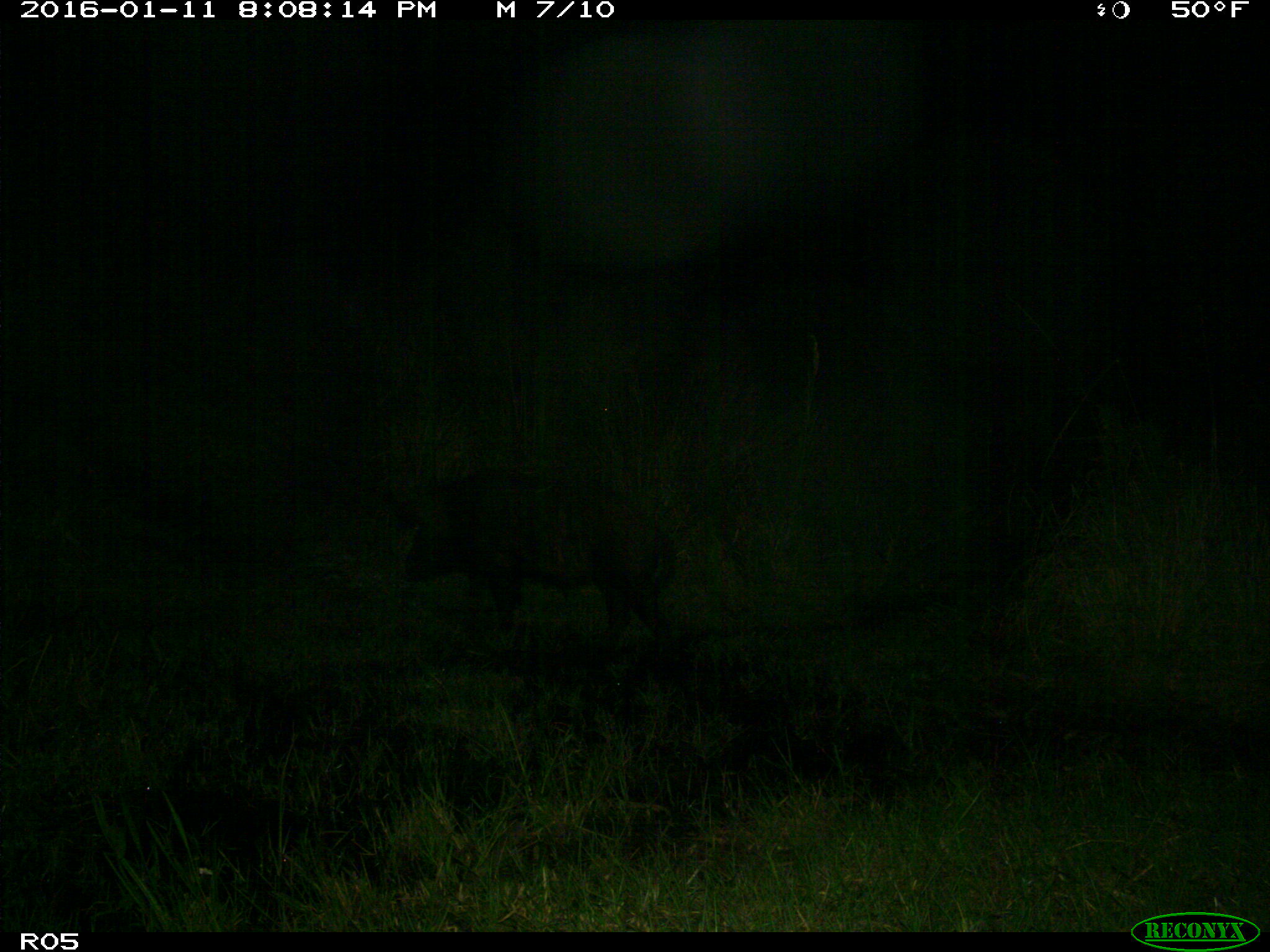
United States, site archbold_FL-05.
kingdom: Animalia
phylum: Chordata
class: Mammalia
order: Artiodactyla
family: Suidae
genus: Sus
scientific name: Sus scrofa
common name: wild boar